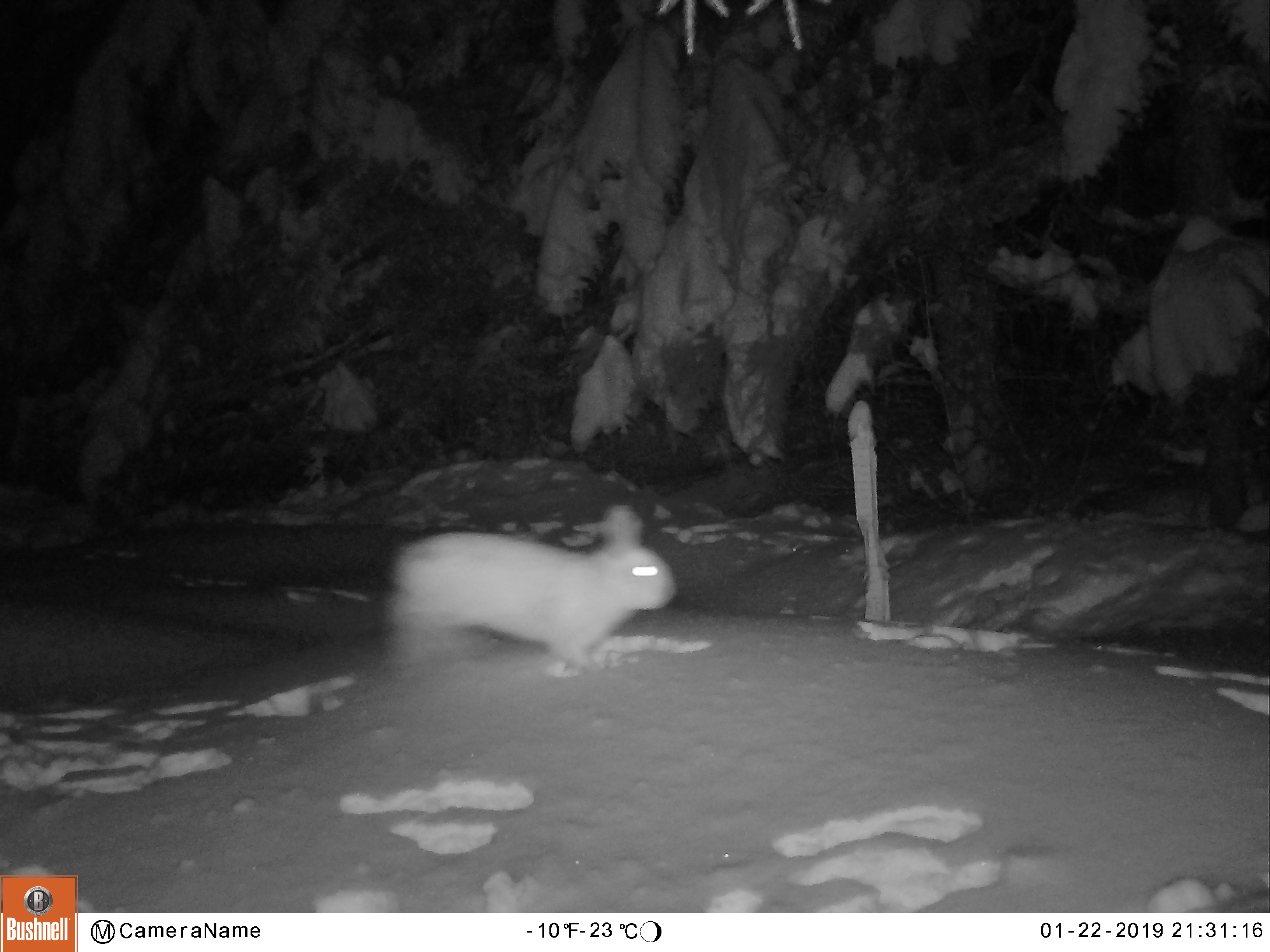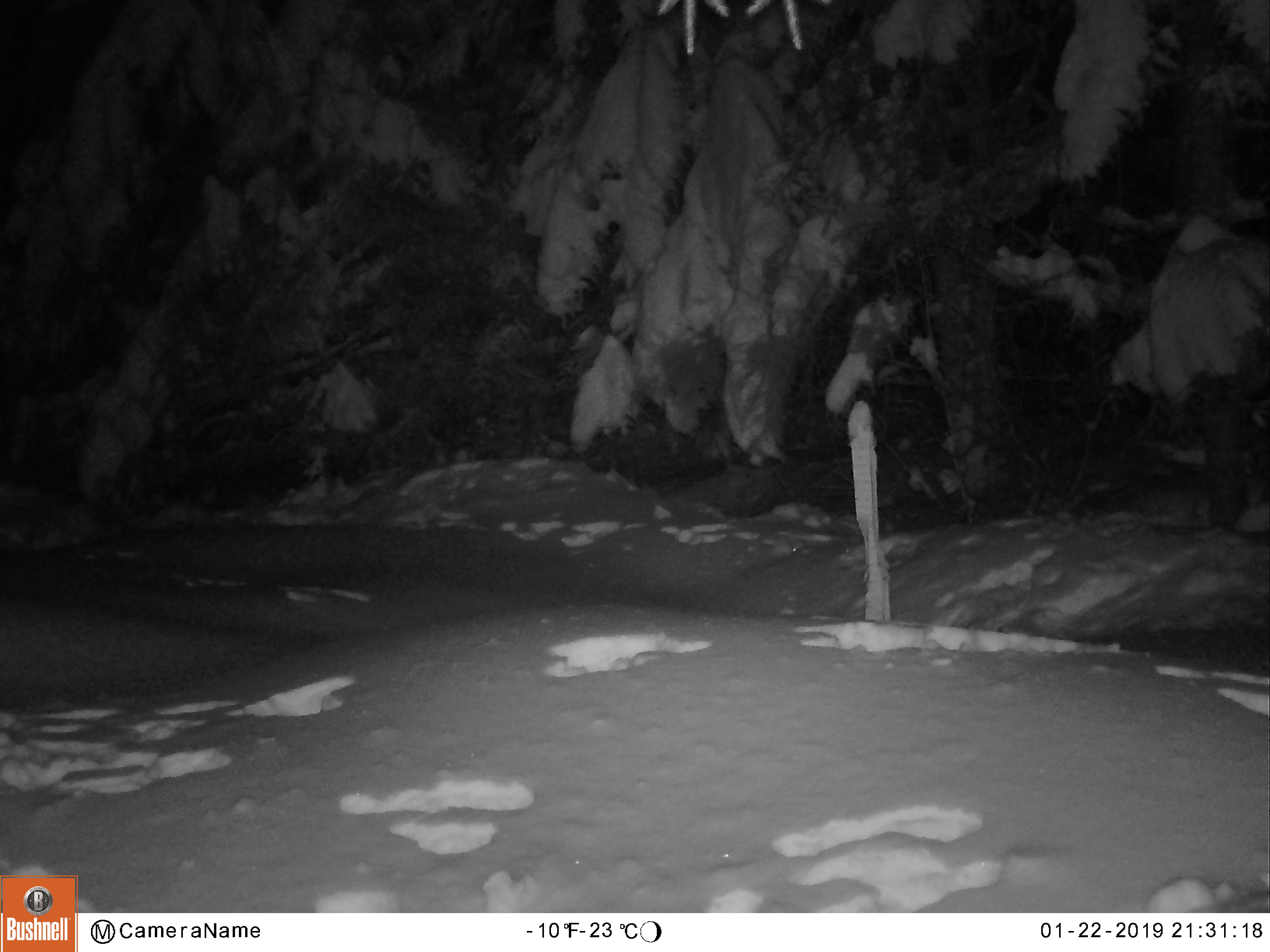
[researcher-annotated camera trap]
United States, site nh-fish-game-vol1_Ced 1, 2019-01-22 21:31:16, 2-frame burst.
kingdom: Animalia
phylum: Chordata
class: Mammalia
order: Lagomorpha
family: Leporidae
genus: Lepus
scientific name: Lepus americanus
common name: snowshoe hare